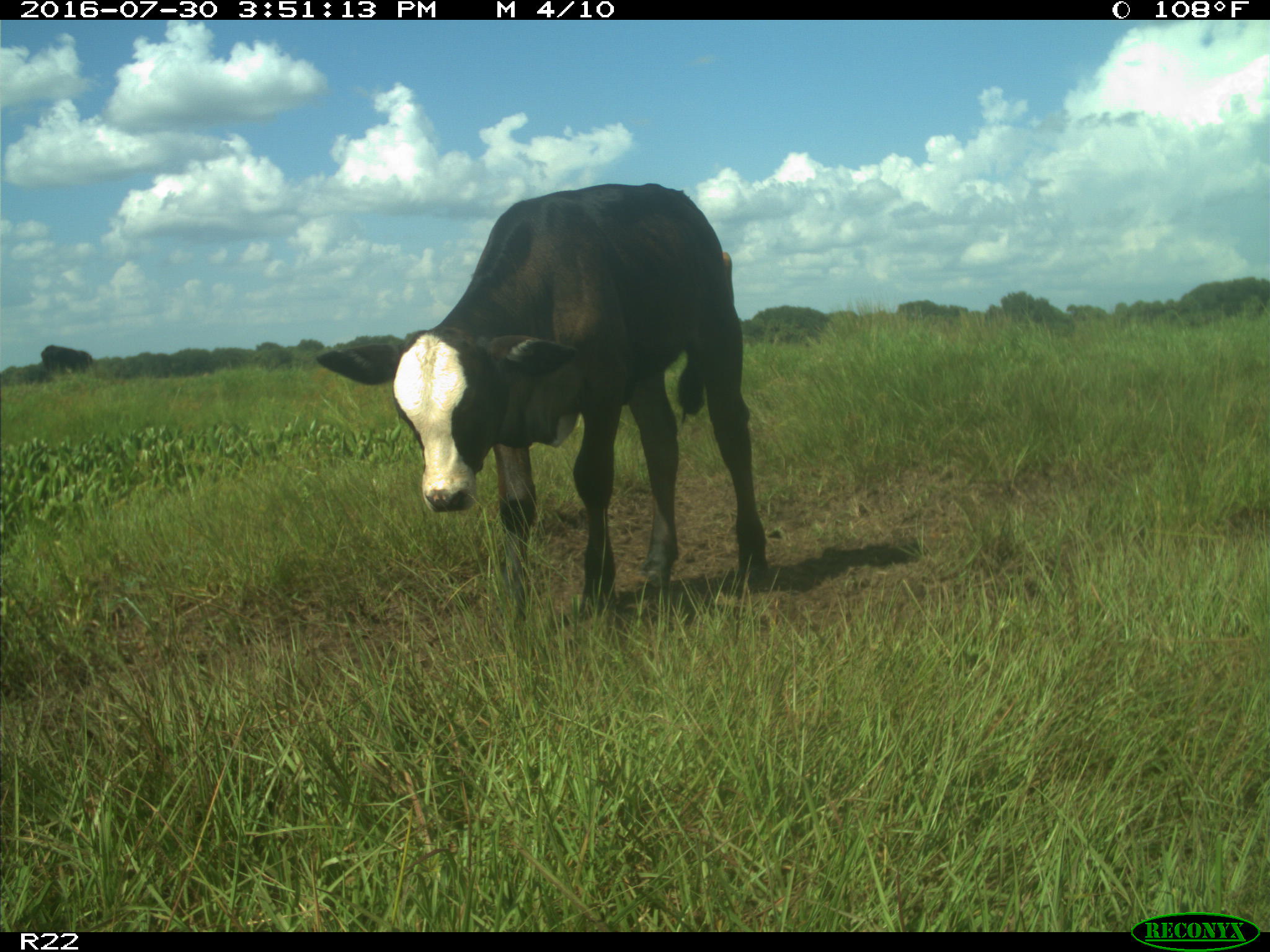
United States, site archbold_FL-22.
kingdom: Animalia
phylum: Chordata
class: Mammalia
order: Artiodactyla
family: Bovidae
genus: Bos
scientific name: Bos taurus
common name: domestic cow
Bos taurus (domestic cow).